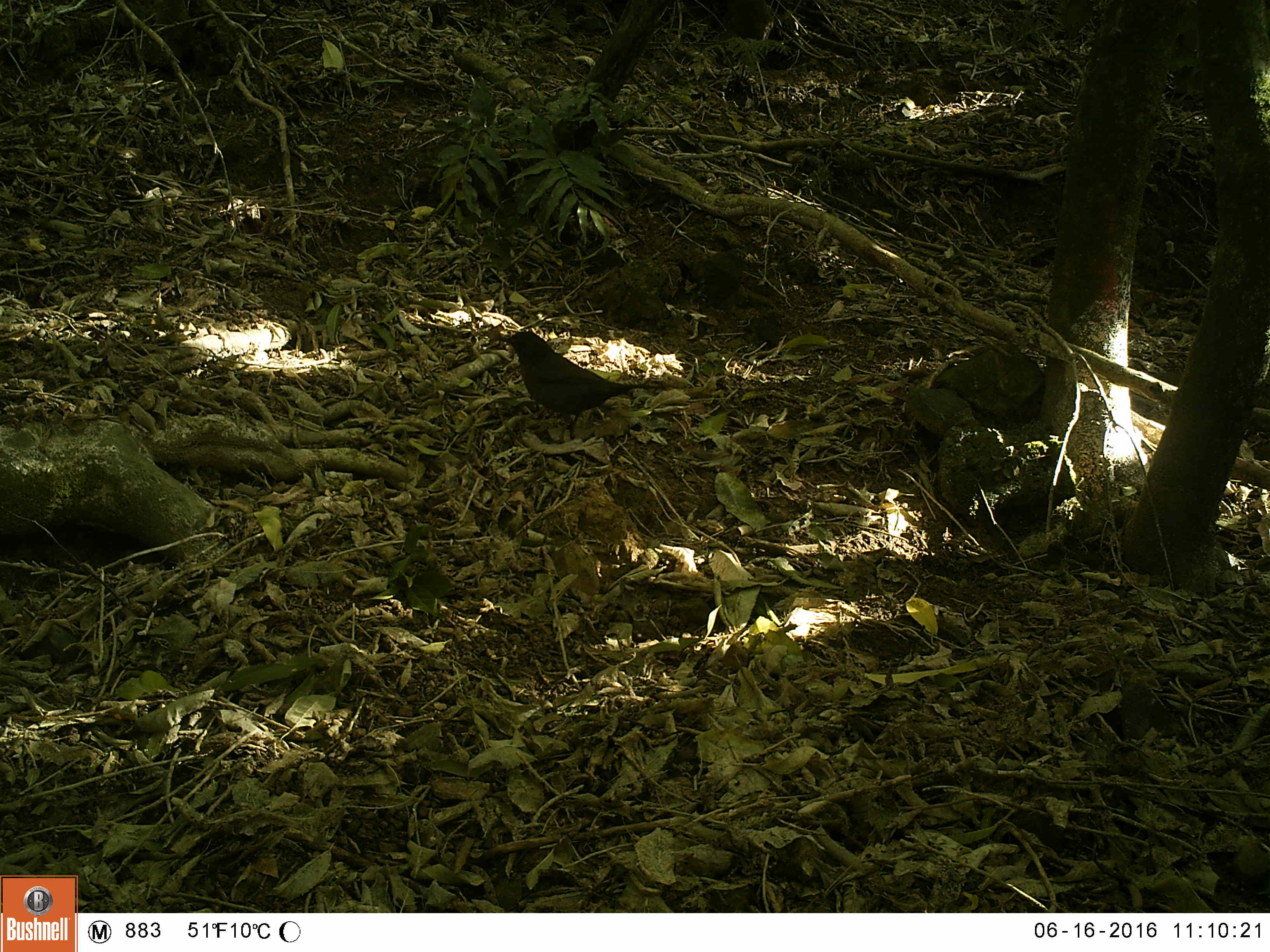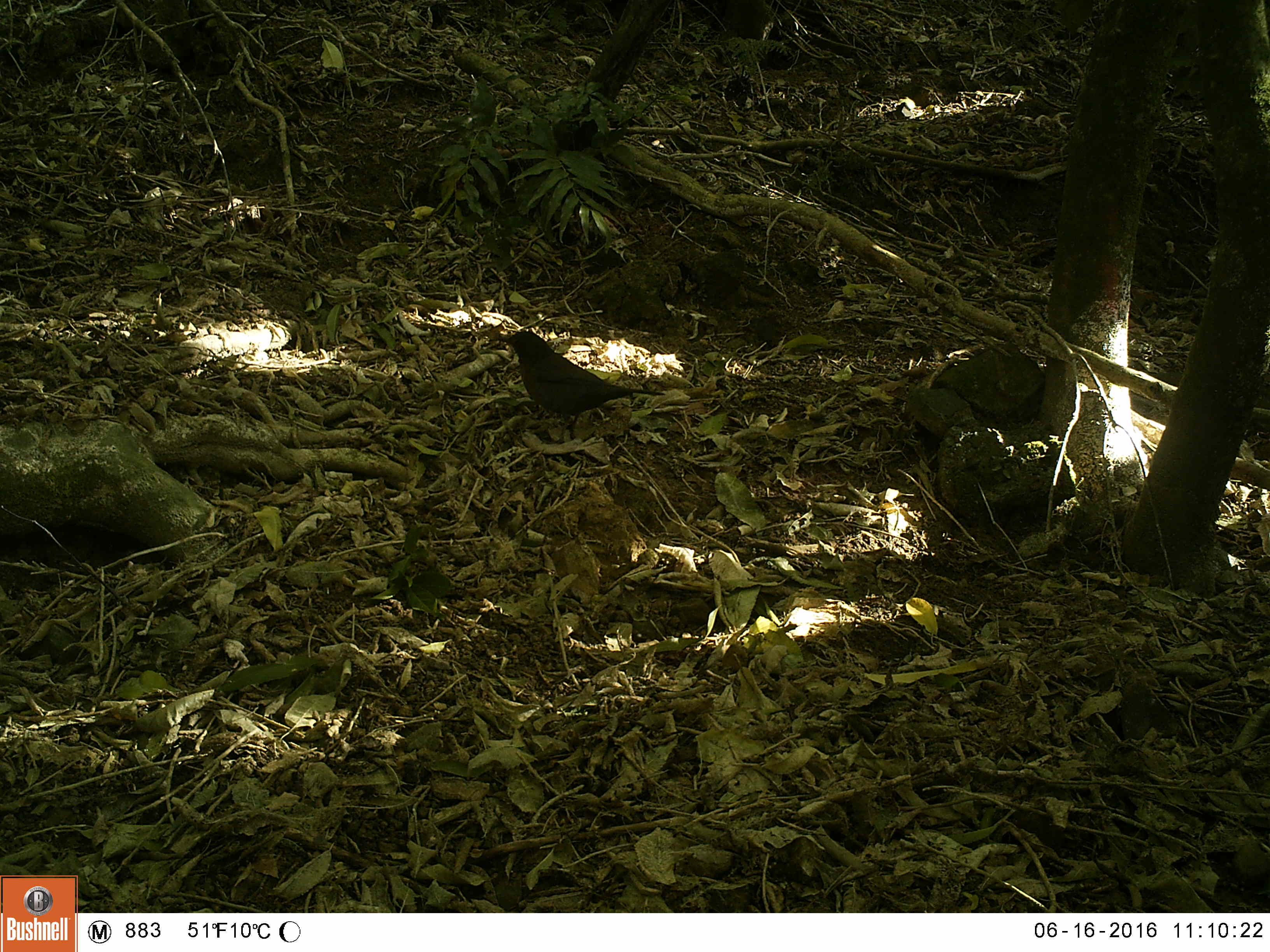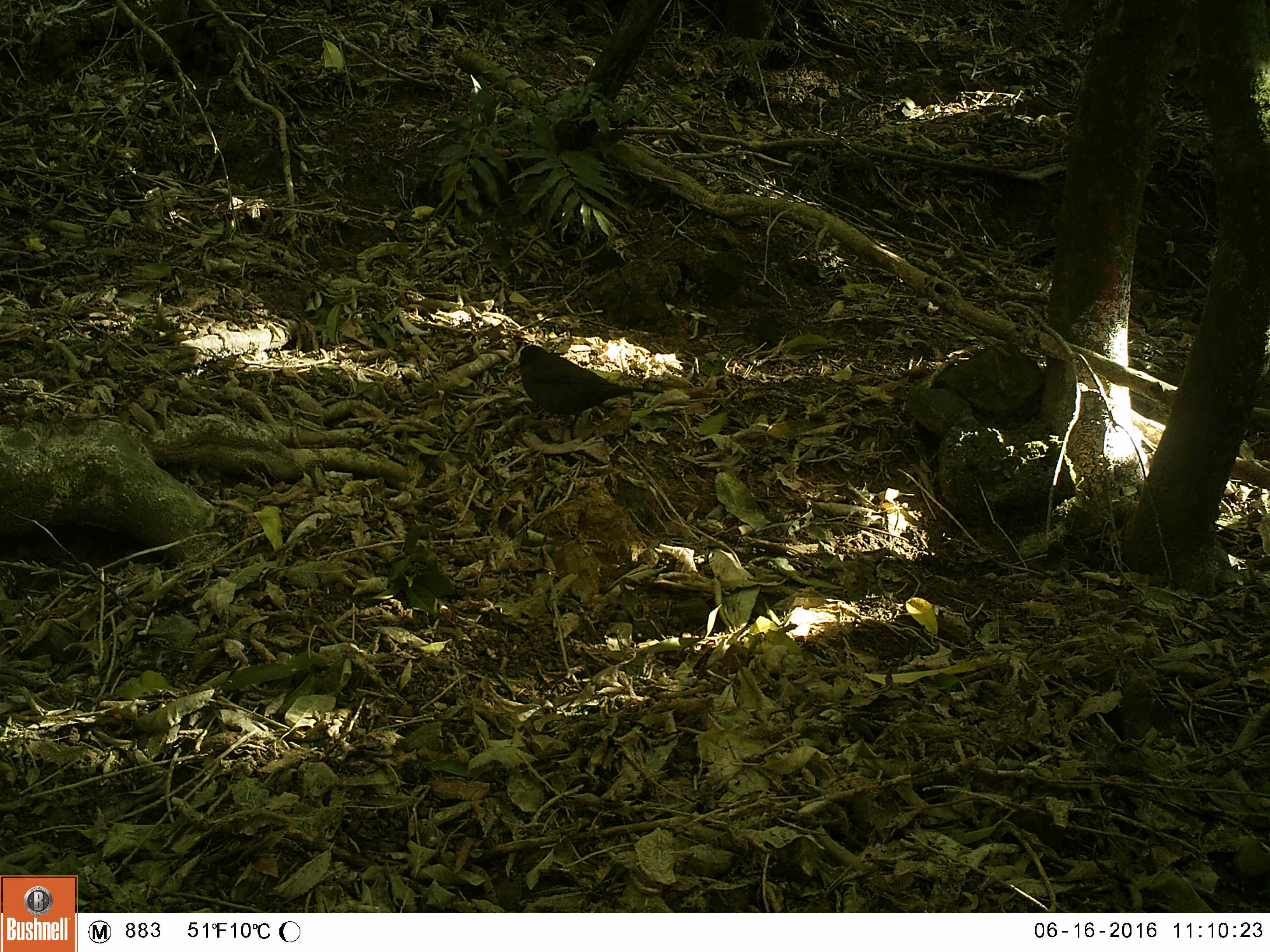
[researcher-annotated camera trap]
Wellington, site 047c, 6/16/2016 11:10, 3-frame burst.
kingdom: Animalia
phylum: Chordata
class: Aves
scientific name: Aves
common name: bird